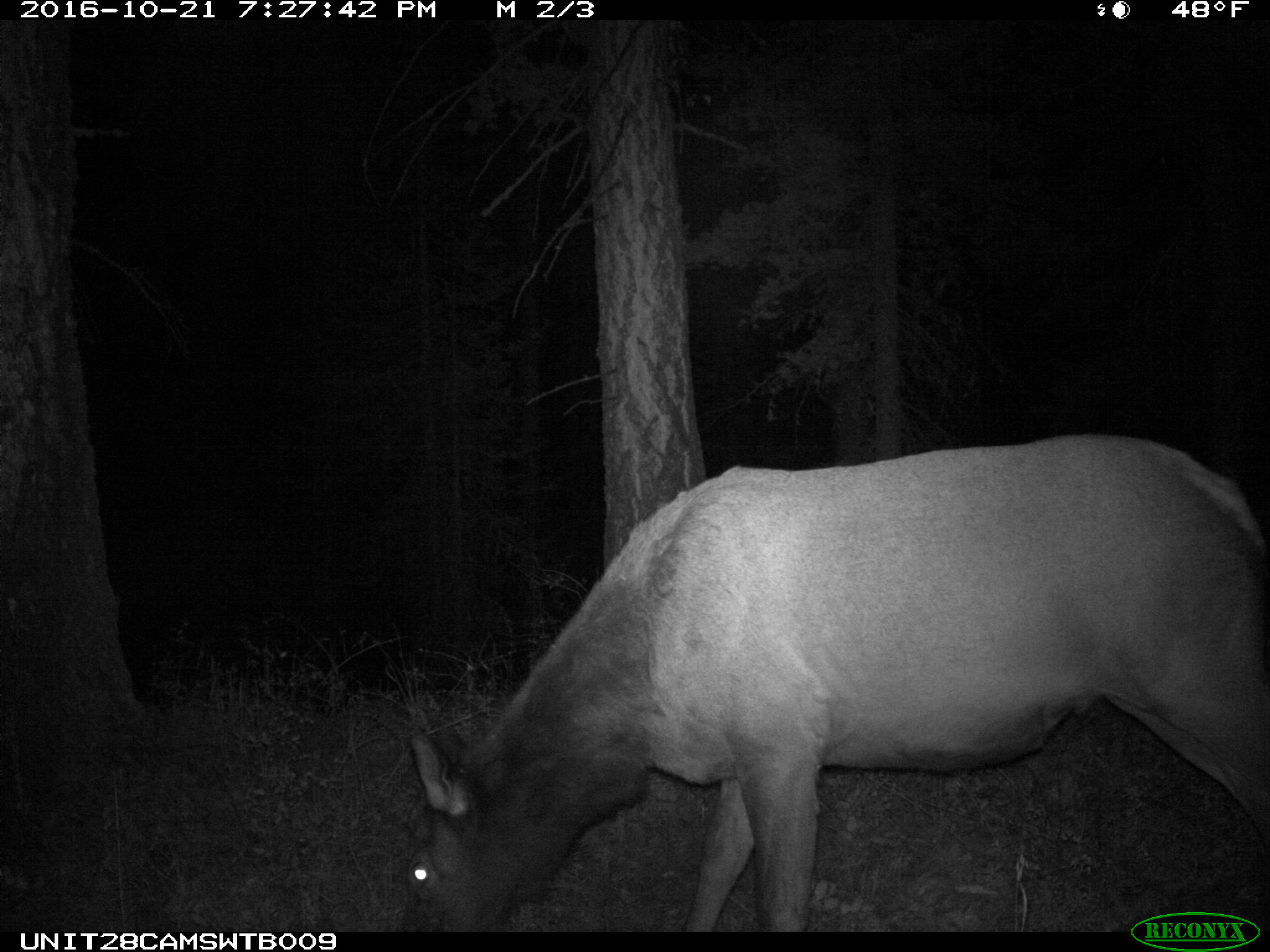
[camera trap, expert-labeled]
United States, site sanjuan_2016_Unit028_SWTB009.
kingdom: Animalia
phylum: Chordata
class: Mammalia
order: Artiodactyla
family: Cervidae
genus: Cervus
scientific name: Cervus elaphus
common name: red deer